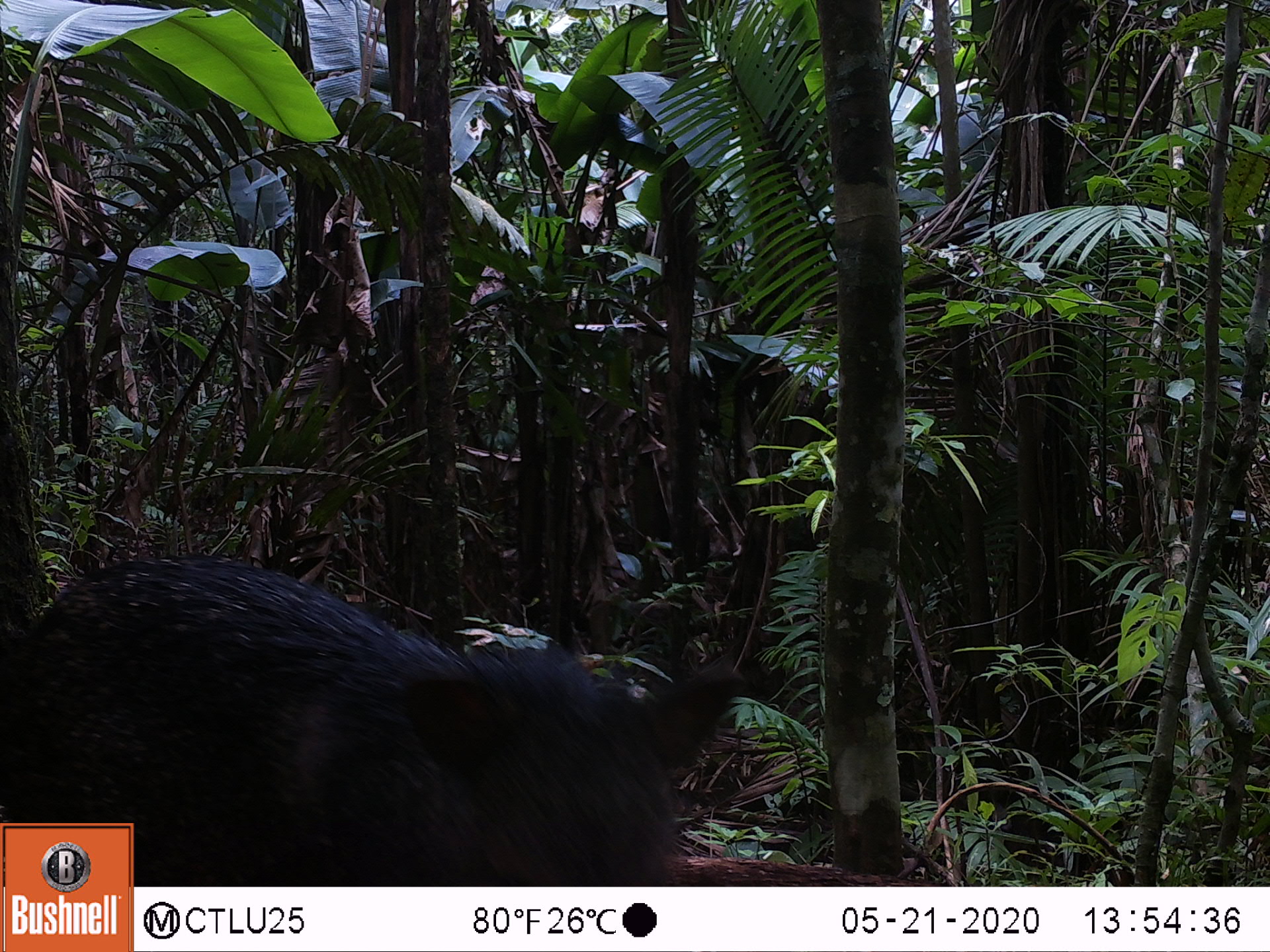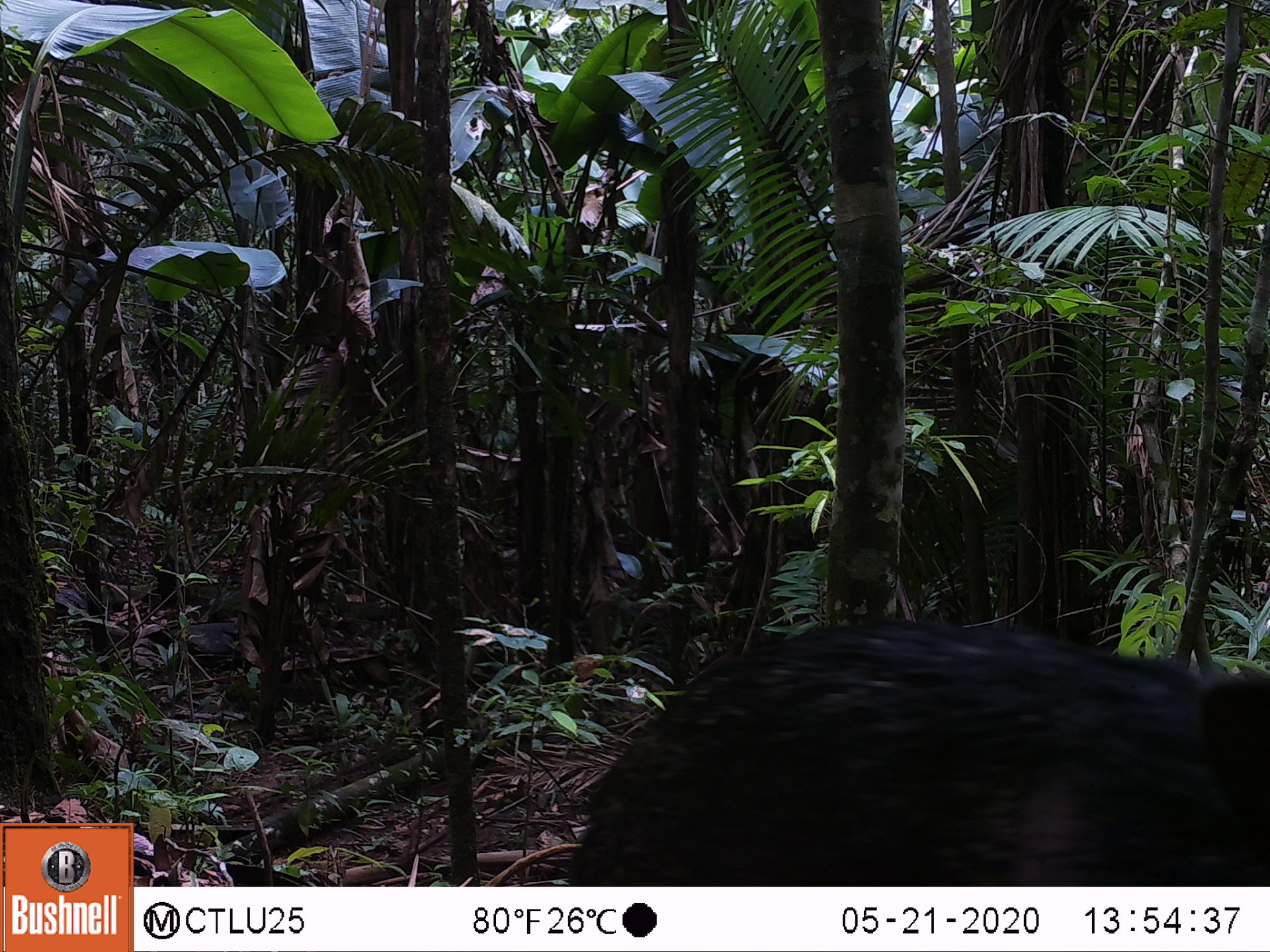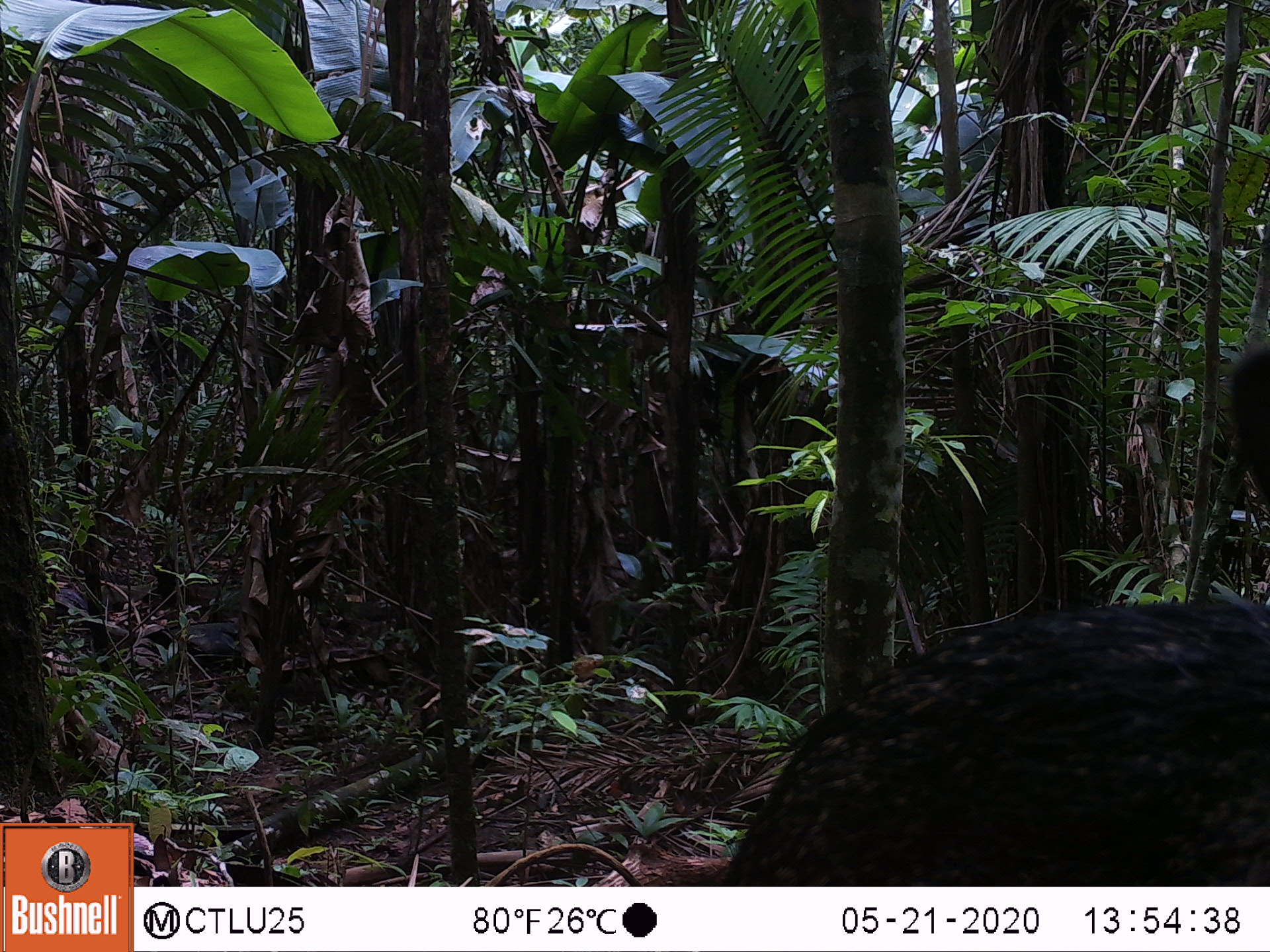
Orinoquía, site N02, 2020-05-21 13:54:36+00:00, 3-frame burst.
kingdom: Animalia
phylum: Chordata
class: Mammalia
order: Artiodactyla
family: Tayassuidae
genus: Pecari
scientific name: Pecari tajacu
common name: collared peccary